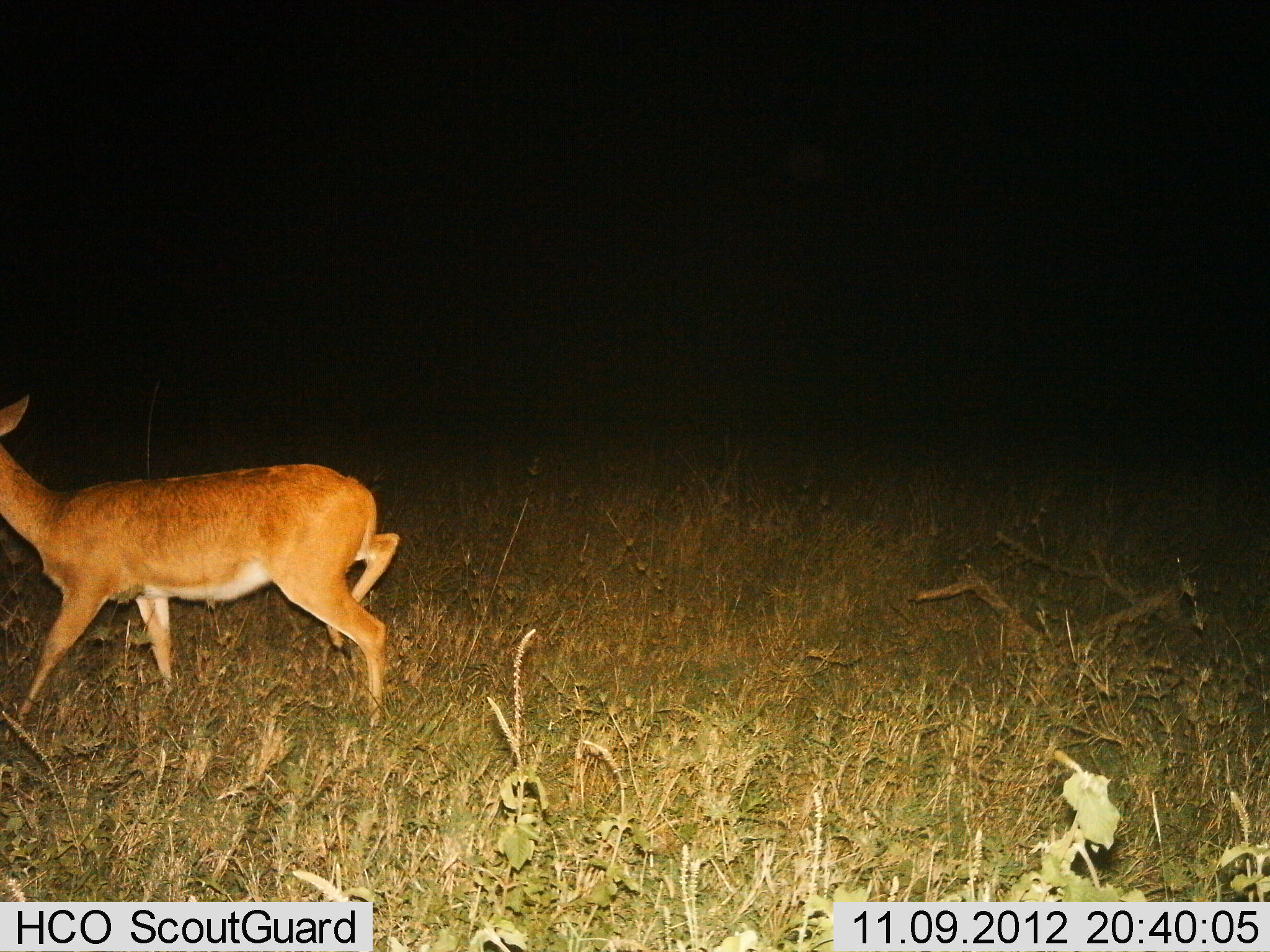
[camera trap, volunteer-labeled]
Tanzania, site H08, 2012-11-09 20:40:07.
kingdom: Animalia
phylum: Chordata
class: Mammalia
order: Artiodactyla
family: Bovidae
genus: Redunca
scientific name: Redunca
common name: reedbuck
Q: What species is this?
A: Reedbuck (Redunca).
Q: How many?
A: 1.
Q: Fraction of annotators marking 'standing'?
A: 0%.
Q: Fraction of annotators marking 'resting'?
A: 0%.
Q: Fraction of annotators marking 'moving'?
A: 100%.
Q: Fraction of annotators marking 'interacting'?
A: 0%.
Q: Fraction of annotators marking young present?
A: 0%.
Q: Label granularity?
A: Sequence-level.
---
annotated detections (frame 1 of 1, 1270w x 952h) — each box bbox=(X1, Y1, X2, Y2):
animal: bbox=(0, 395, 401, 732)